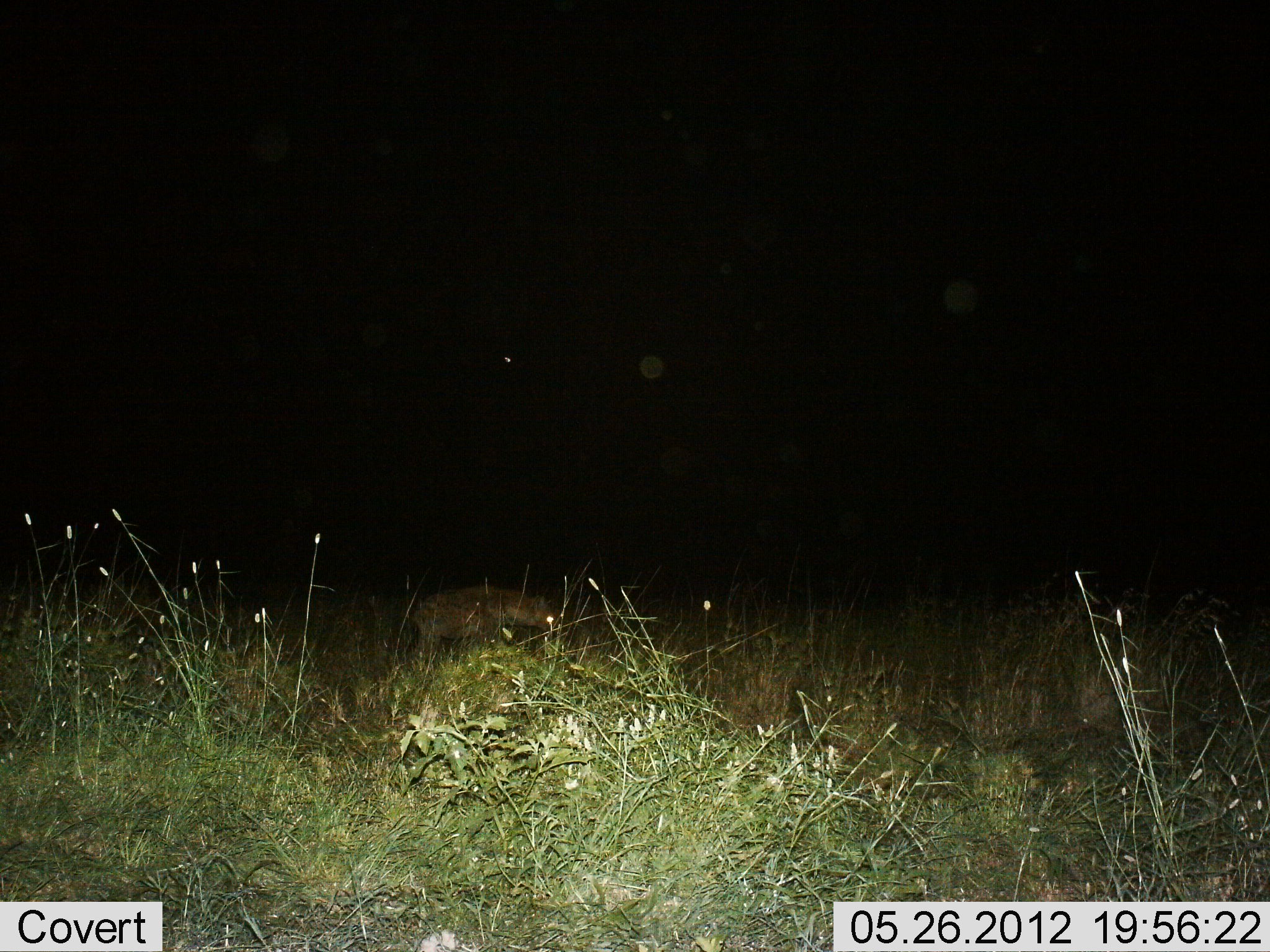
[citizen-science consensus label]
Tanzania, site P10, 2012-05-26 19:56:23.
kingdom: Animalia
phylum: Chordata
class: Mammalia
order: Carnivora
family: Hyaenidae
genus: Crocuta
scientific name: Crocuta crocuta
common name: spotted hyena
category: hyenaspotted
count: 1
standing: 50%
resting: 0%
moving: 50%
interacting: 0%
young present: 0%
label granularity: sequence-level